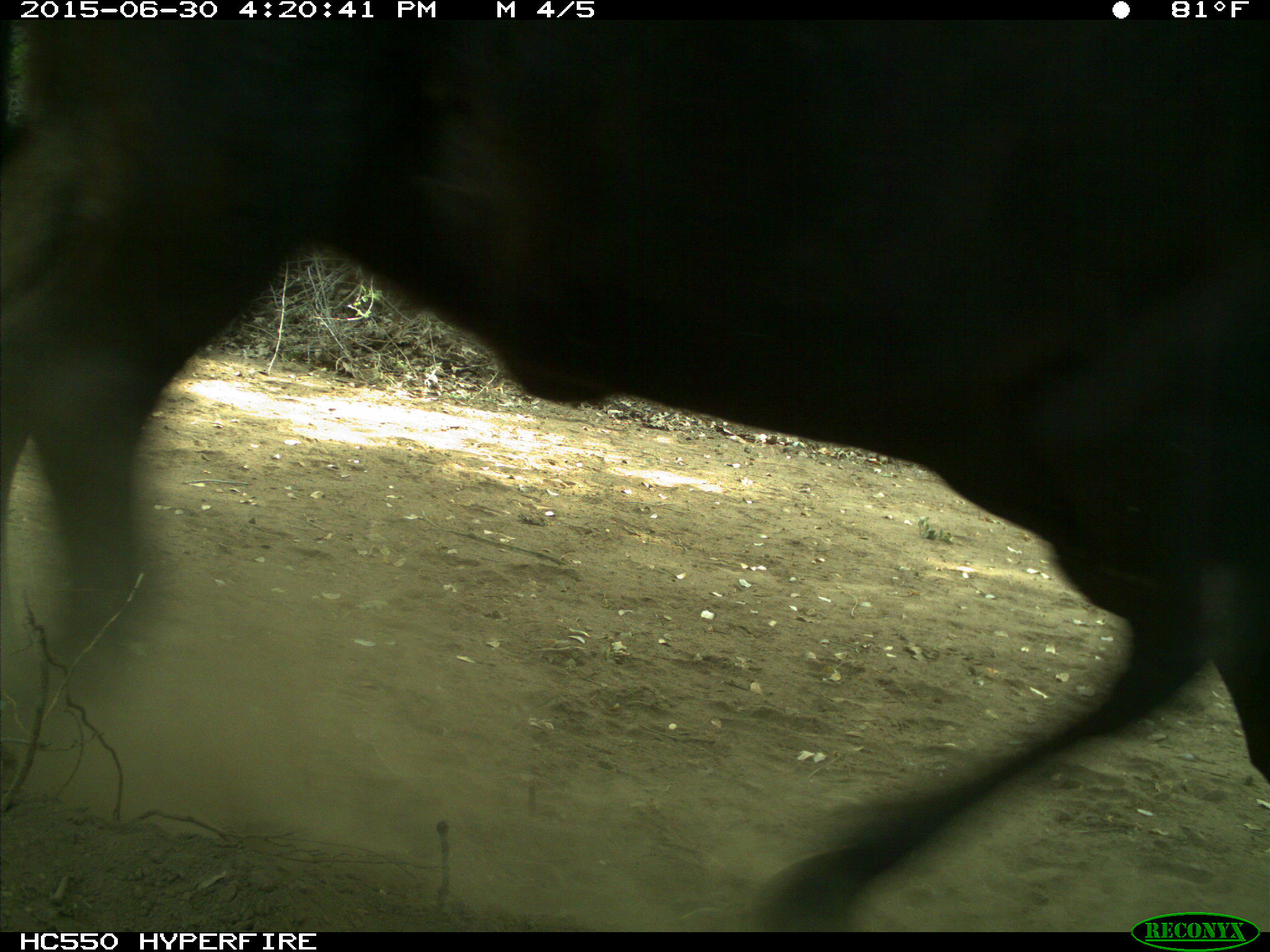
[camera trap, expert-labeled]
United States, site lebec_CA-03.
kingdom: Animalia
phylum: Chordata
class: Mammalia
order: Artiodactyla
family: Bovidae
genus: Bos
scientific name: Bos taurus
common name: domestic cow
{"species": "Bos taurus (domestic cow)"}